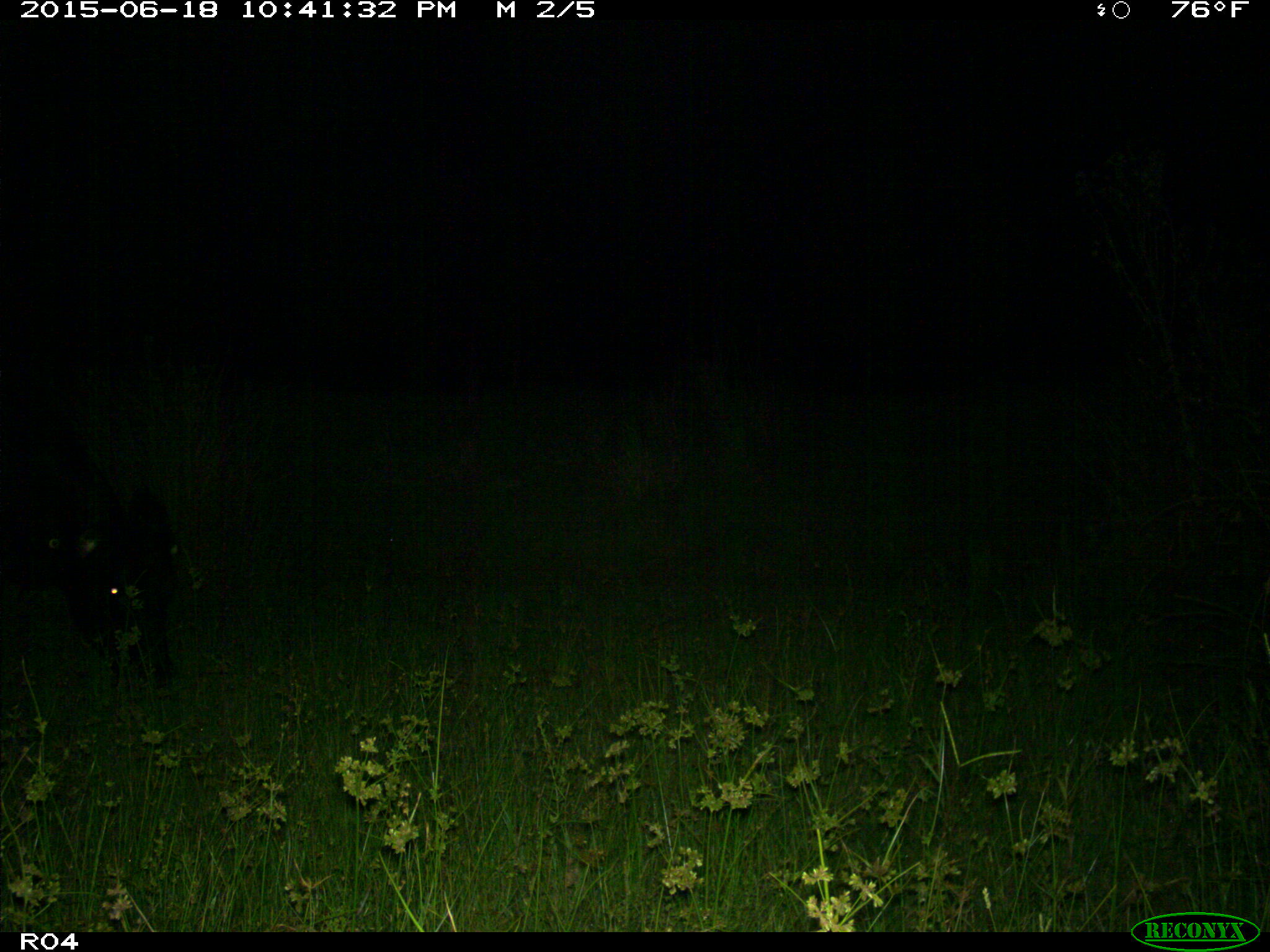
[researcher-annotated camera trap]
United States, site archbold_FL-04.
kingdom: Animalia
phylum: Chordata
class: Mammalia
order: Artiodactyla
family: Bovidae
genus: Bos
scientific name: Bos taurus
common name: domestic cow